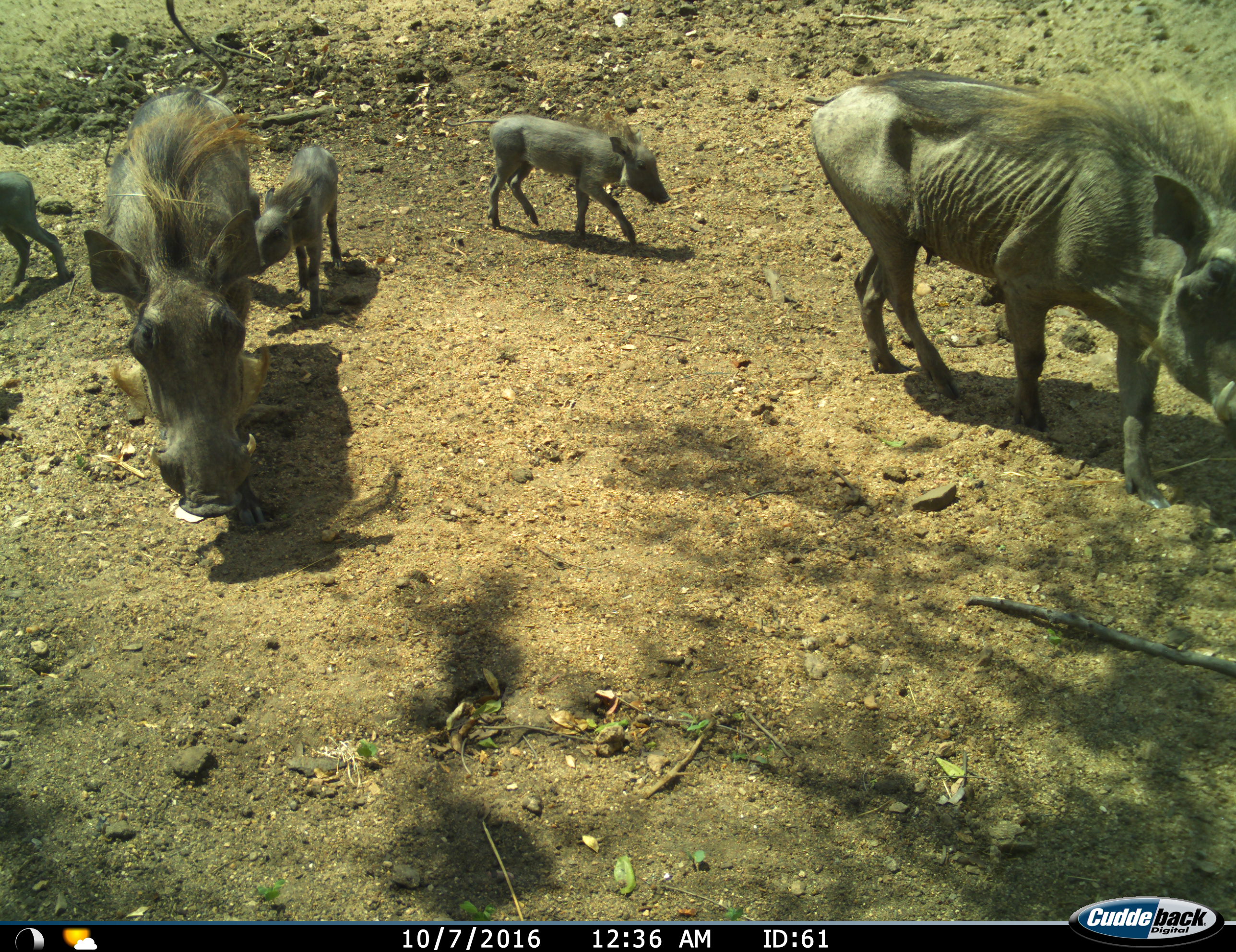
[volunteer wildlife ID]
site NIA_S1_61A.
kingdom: Animalia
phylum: Chordata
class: Mammalia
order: Artiodactyla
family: Suidae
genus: Phacochoerus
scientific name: Phacochoerus africanus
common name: warthog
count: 5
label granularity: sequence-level